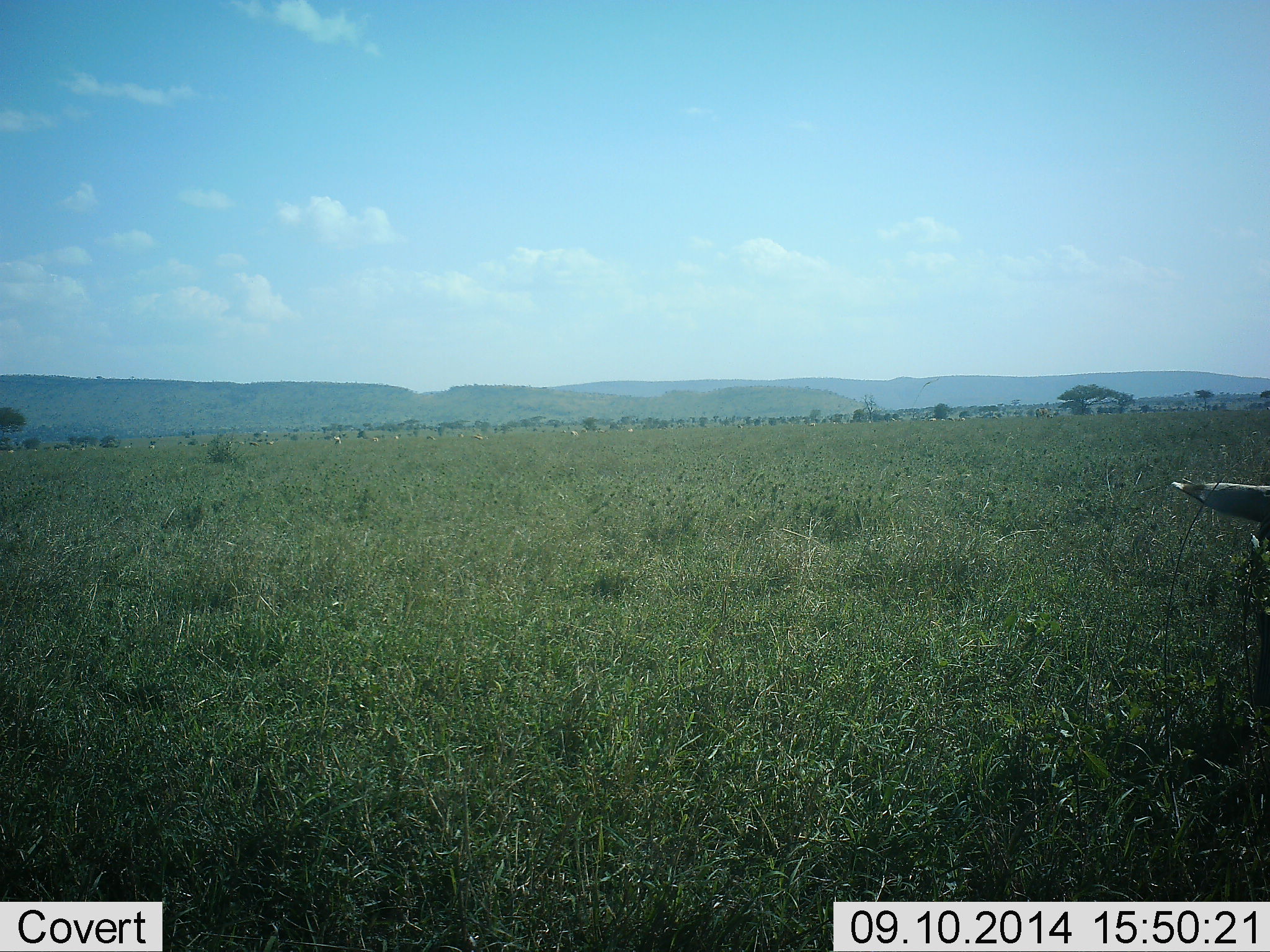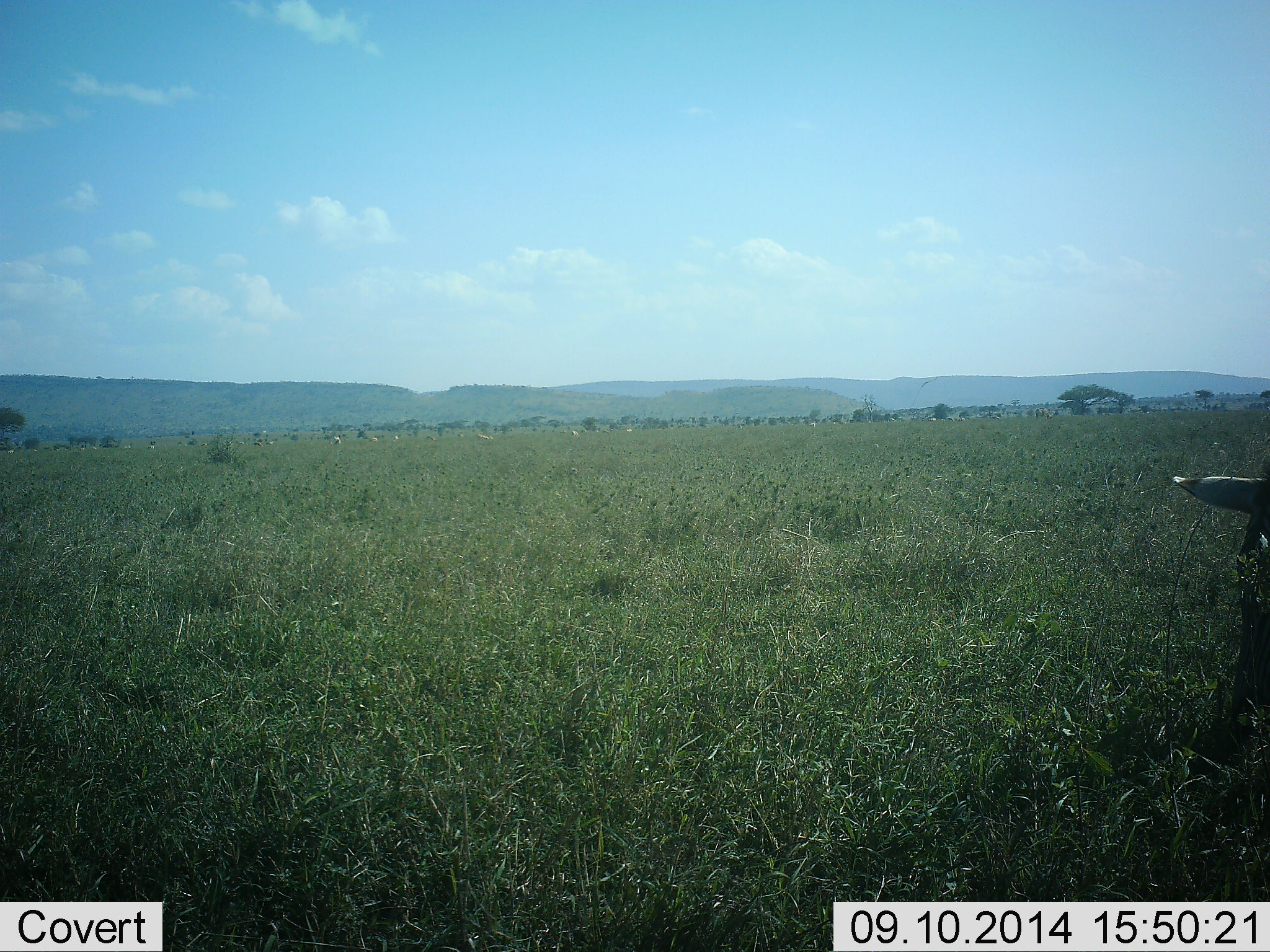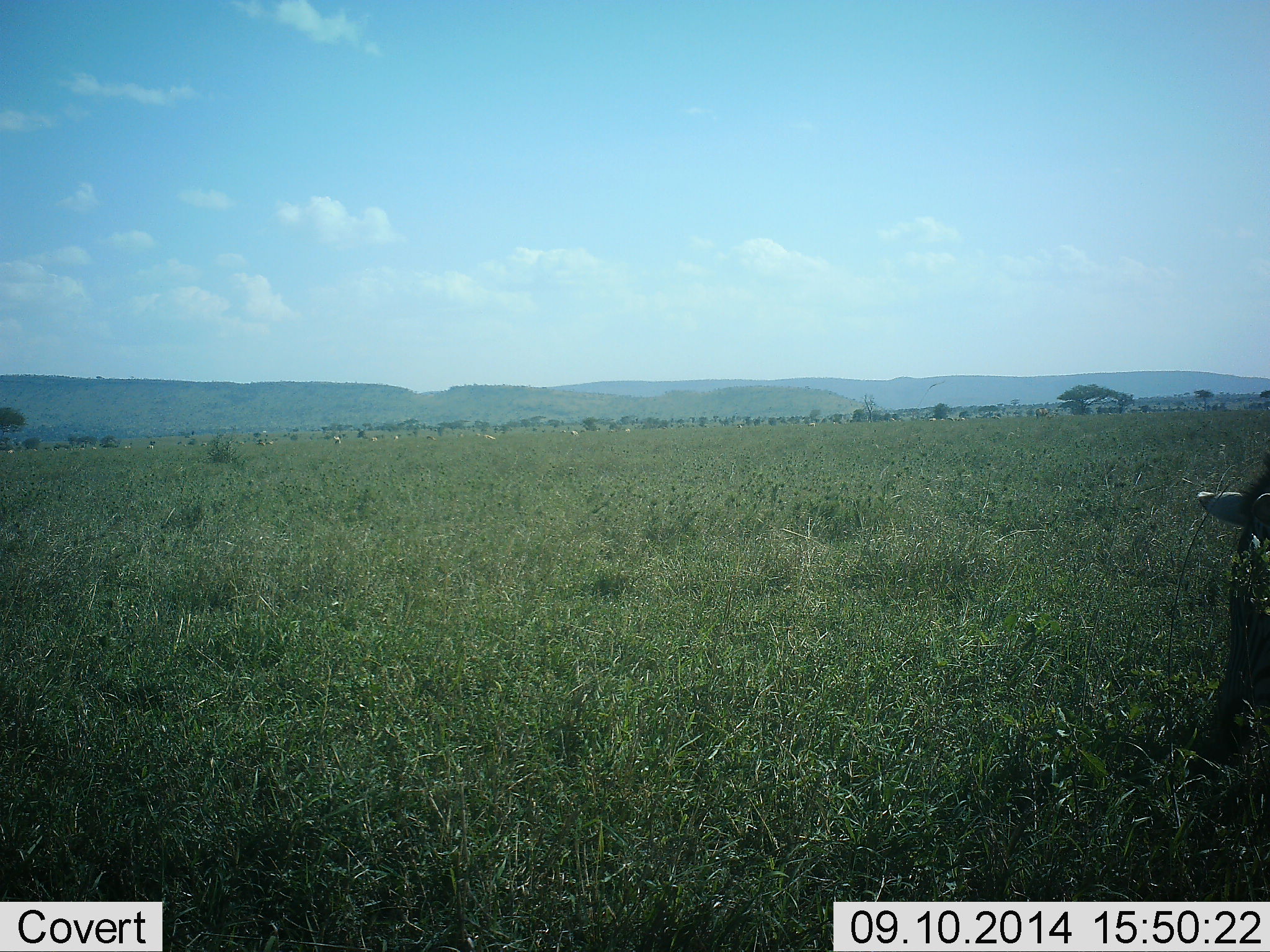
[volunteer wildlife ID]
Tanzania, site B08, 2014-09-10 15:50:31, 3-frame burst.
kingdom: Animalia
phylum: Chordata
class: Mammalia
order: Perissodactyla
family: Equidae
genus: Equus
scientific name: Equus quagga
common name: plains zebra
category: zebra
Zebra (plains zebra) (Equus quagga), count 1. Behavior (volunteer vote fractions): standing 38%, resting 0%, moving 12%, interacting 0%. Young present (vote fraction): 0%. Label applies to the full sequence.